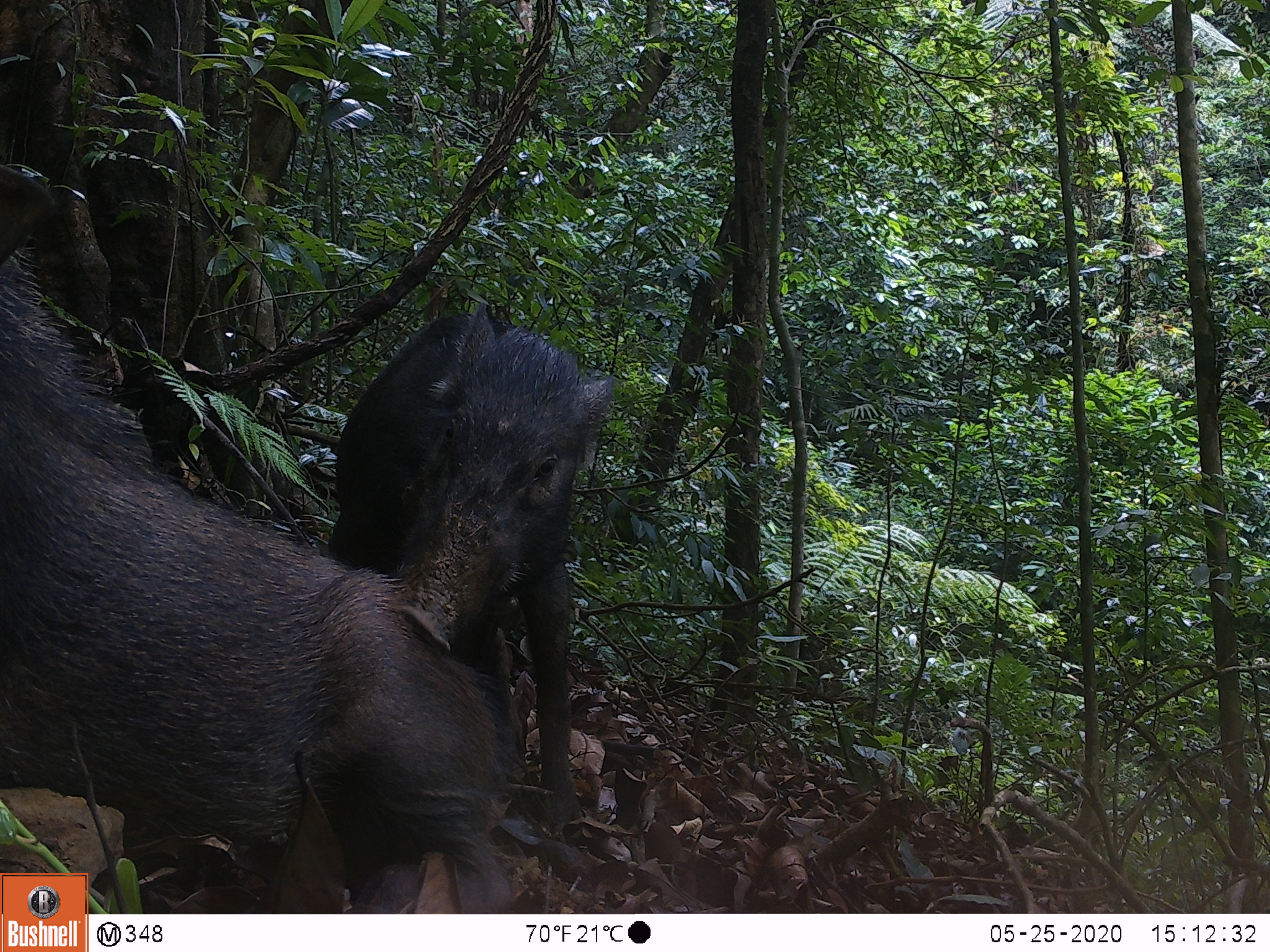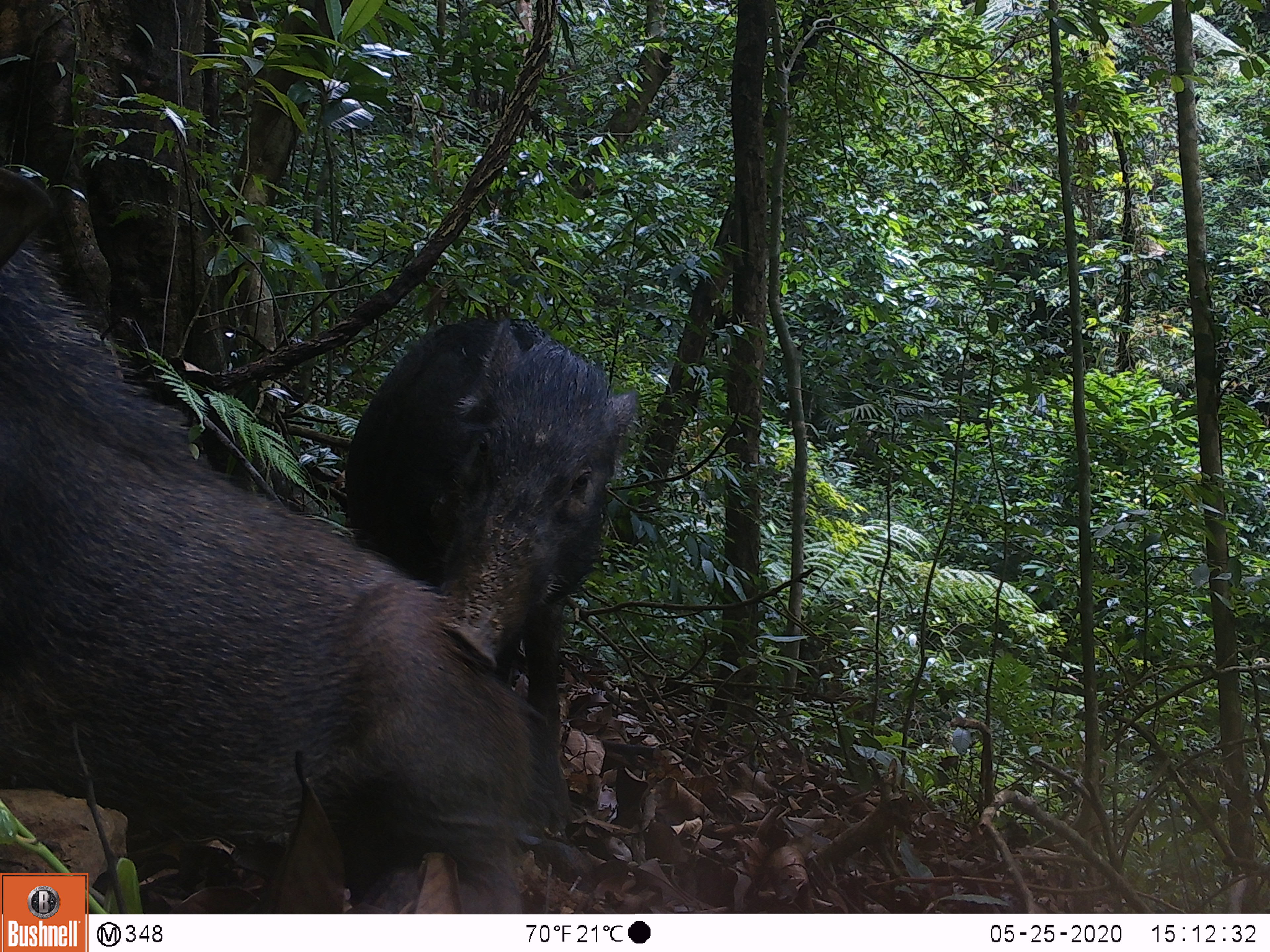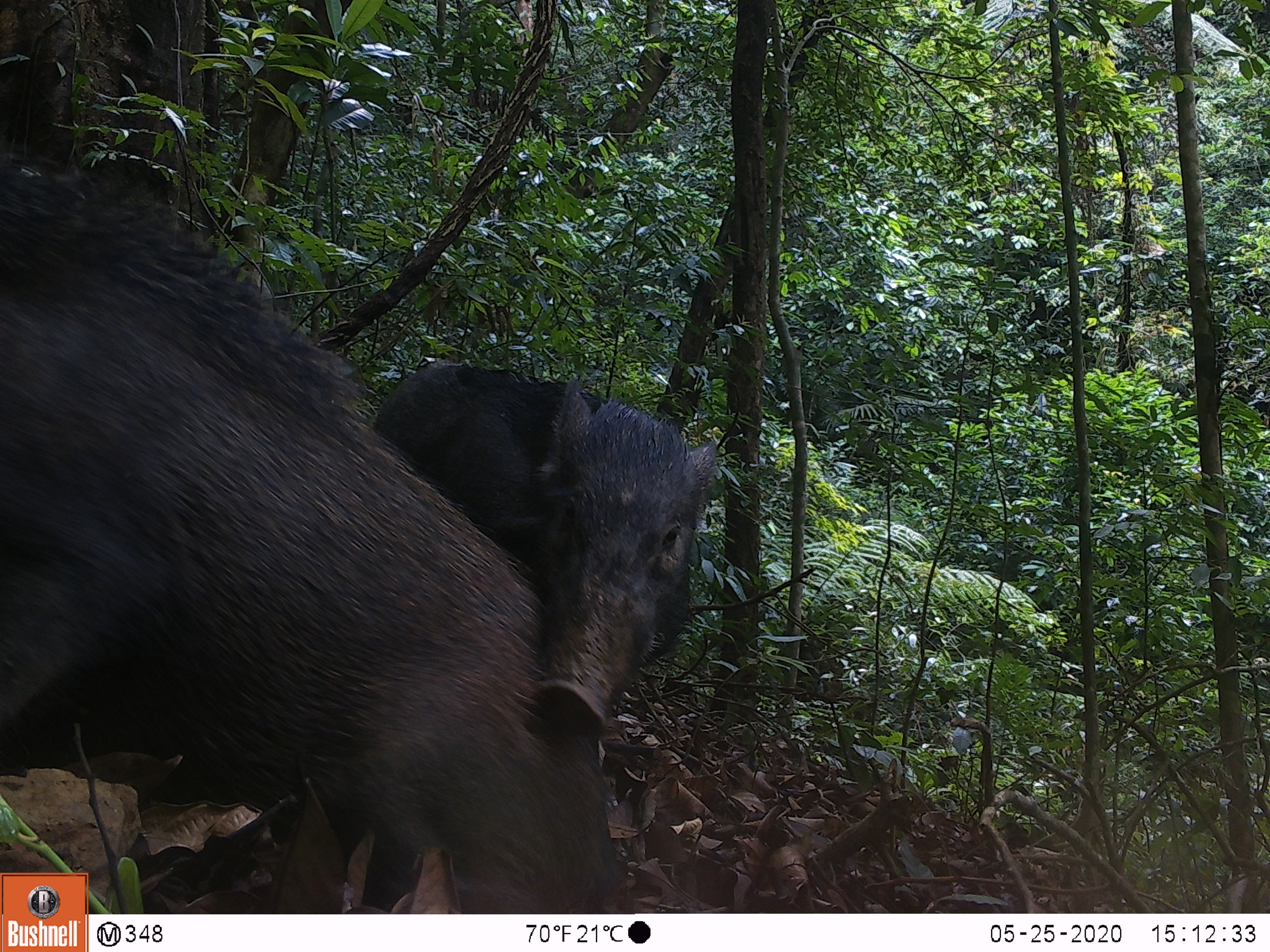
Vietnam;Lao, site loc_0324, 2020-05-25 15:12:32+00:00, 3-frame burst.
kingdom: Animalia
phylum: Chordata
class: Mammalia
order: Artiodactyla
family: Suidae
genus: Sus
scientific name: Sus scrofa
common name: eurasian wild pig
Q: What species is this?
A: Eurasian wild pig (Sus scrofa).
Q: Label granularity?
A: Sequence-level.